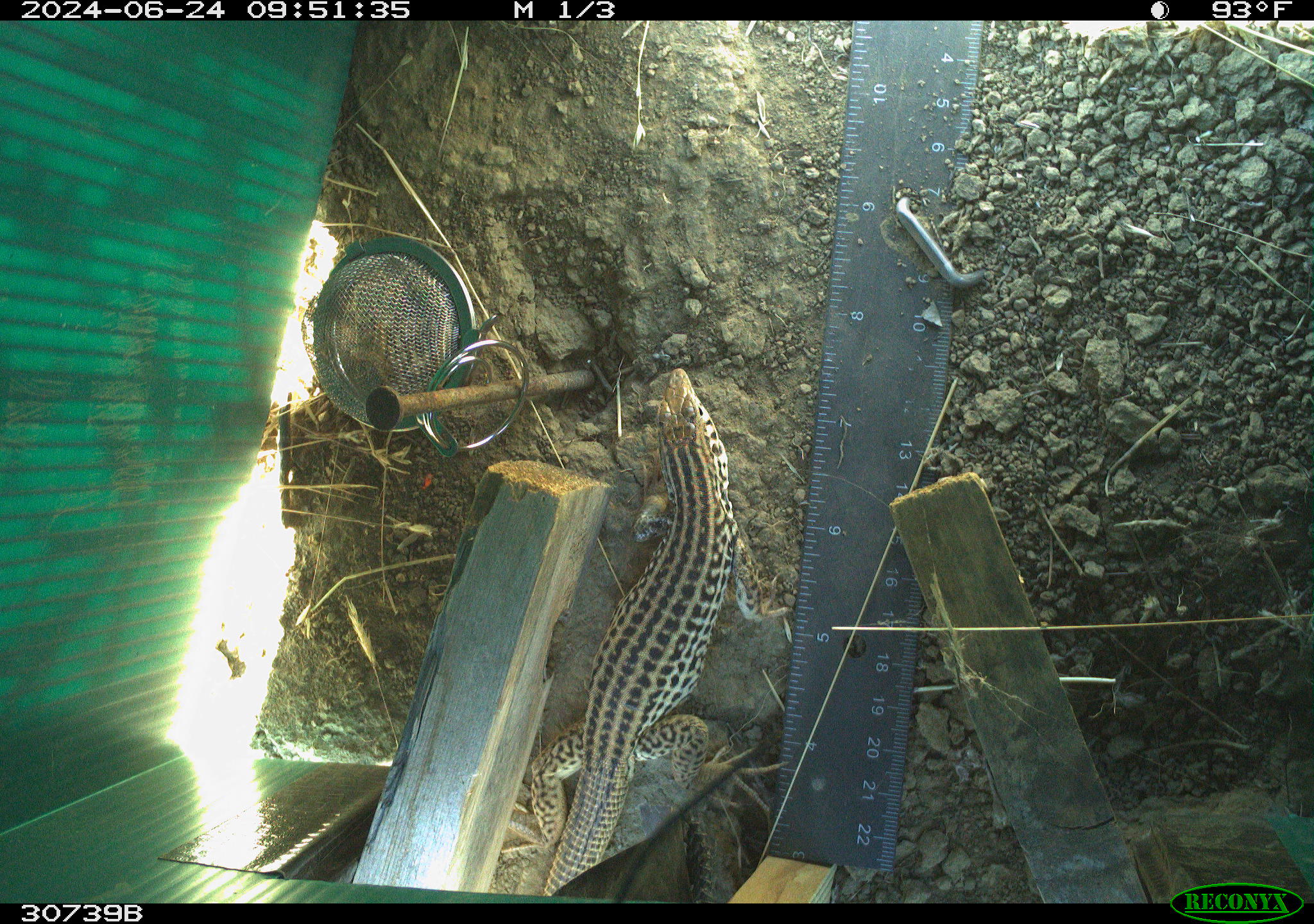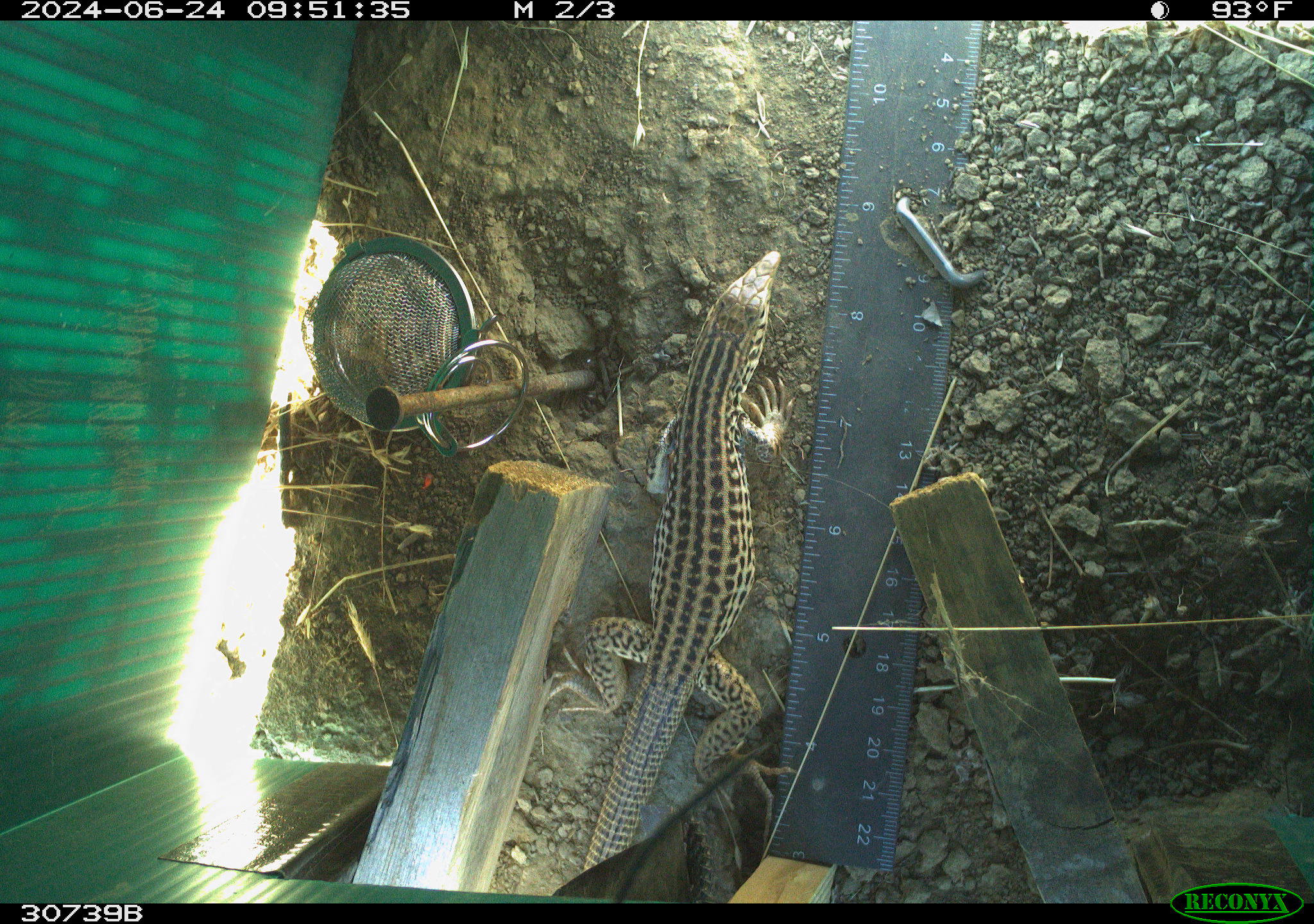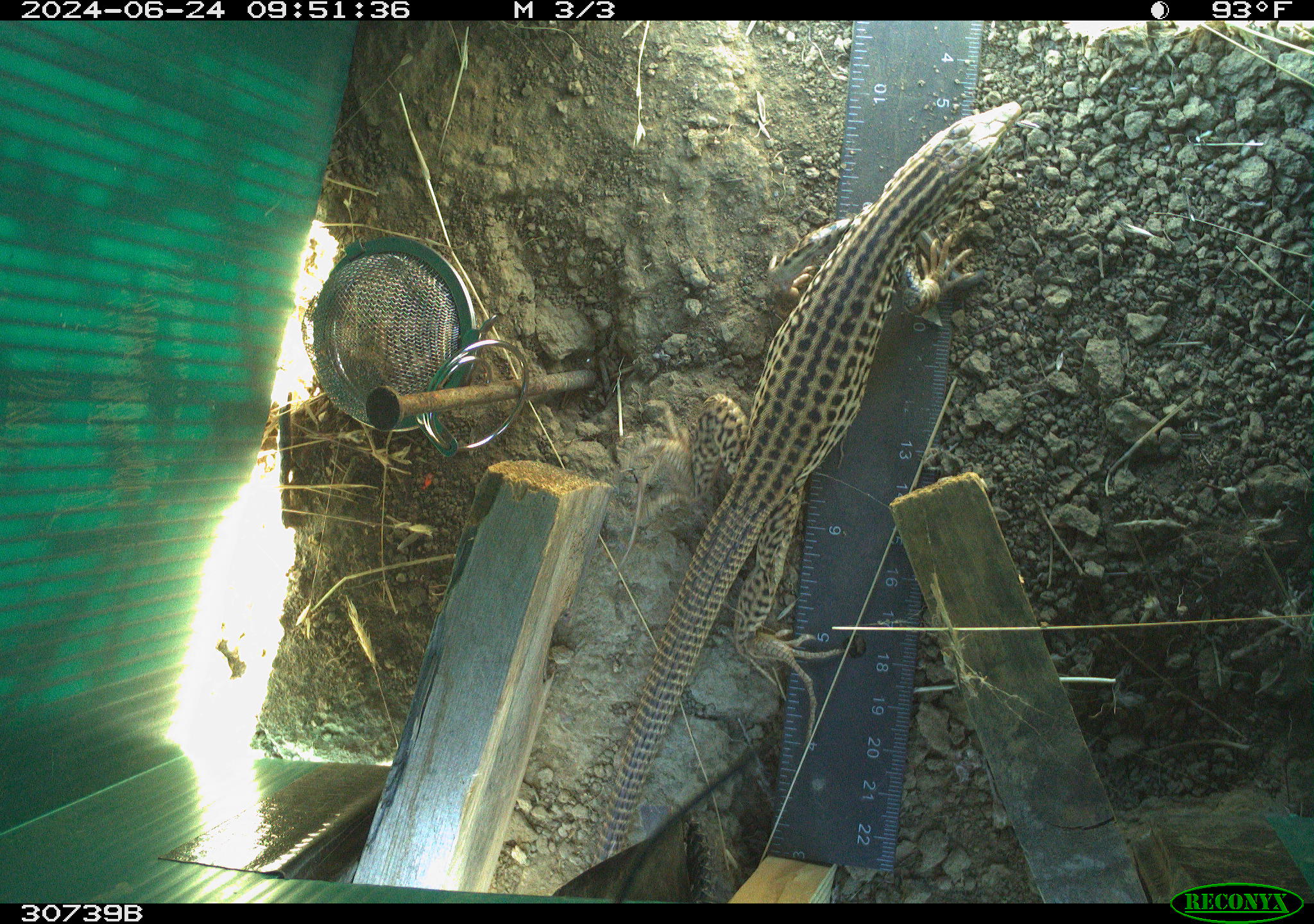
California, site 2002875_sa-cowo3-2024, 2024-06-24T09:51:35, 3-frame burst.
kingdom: Animalia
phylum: Chordata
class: Reptilia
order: Squamata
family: Teiidae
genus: Aspidoscelis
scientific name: Aspidoscelis tigris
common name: western whiptail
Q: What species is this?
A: Western whiptail (Aspidoscelis tigris).